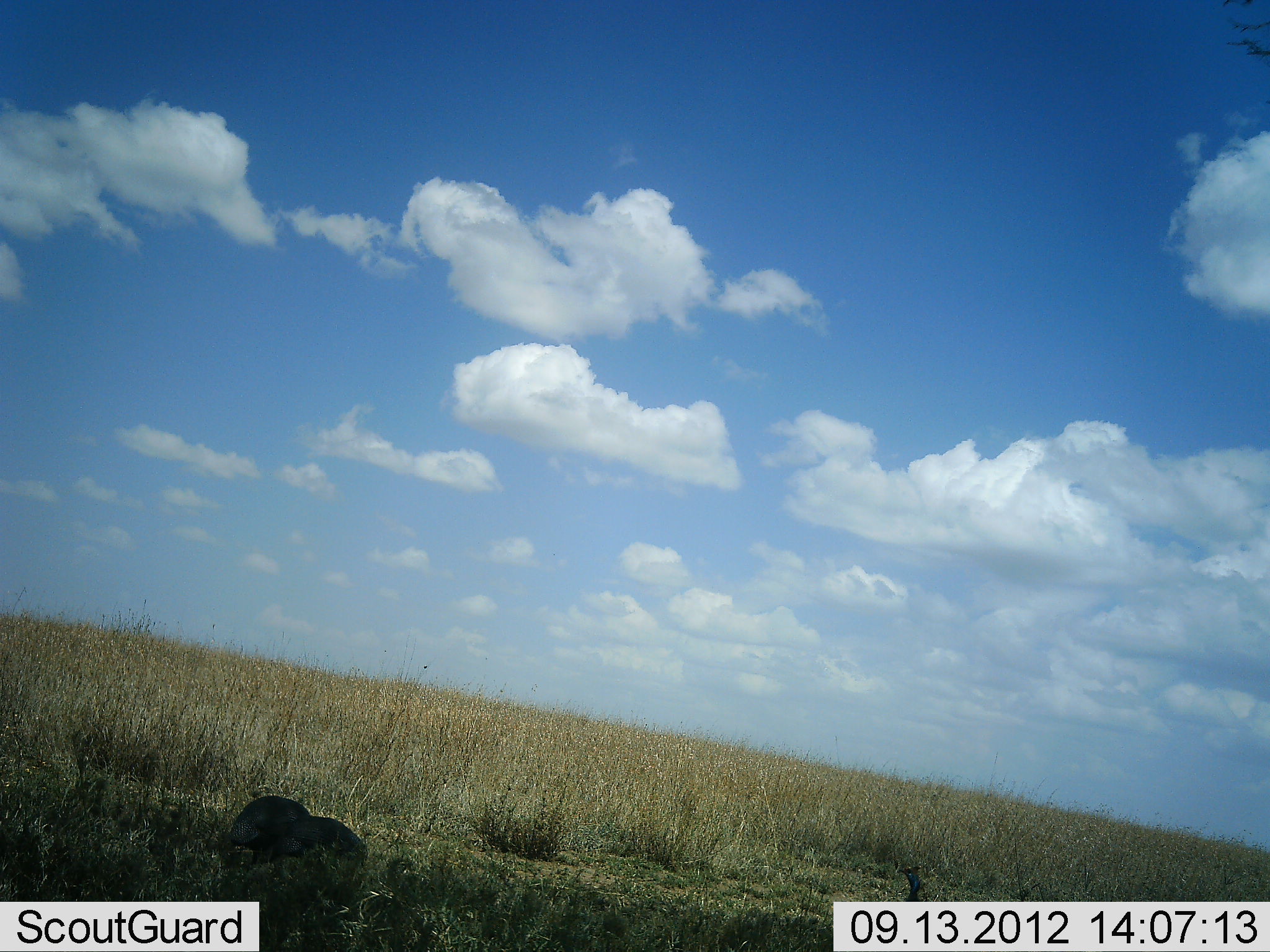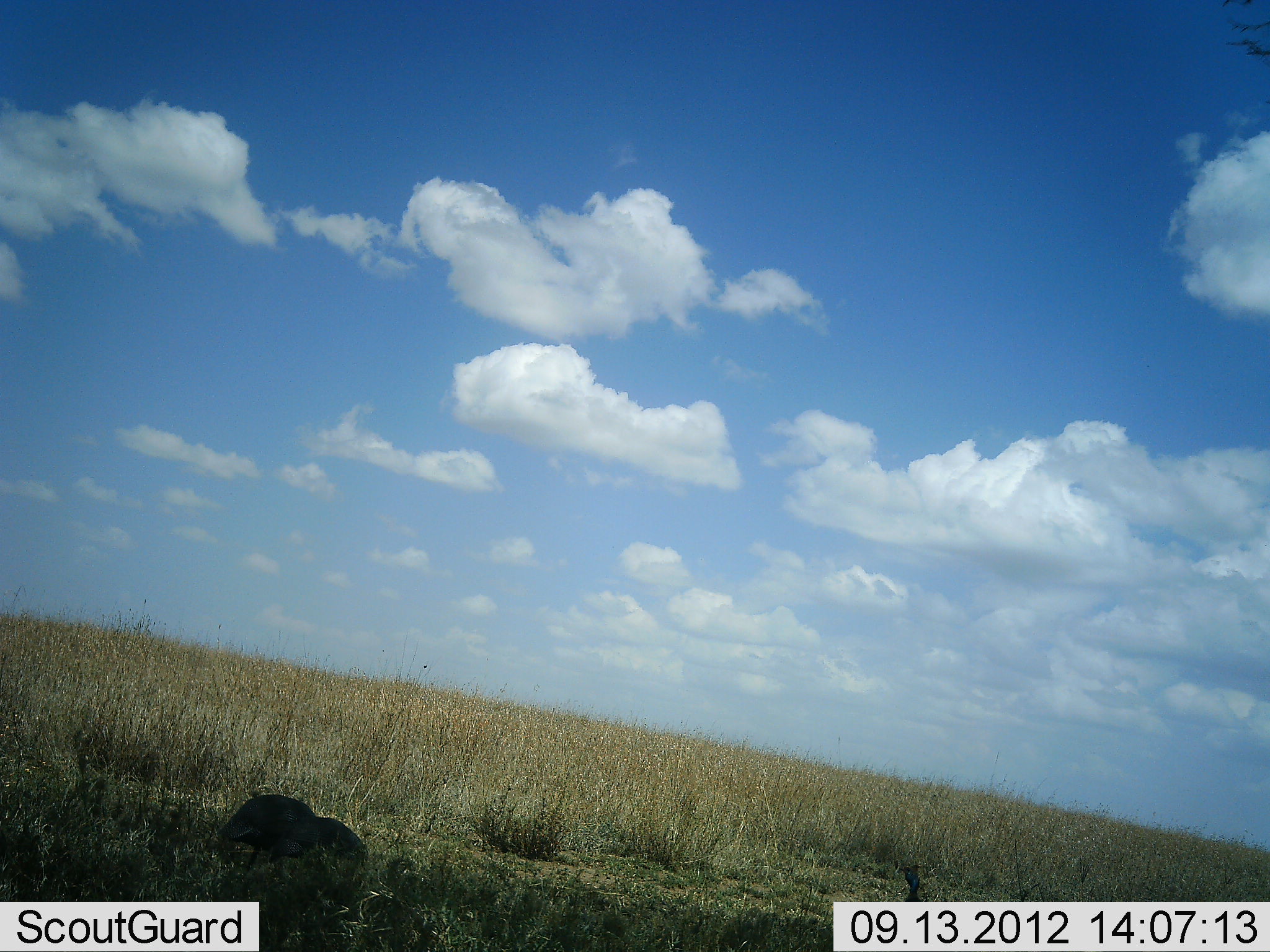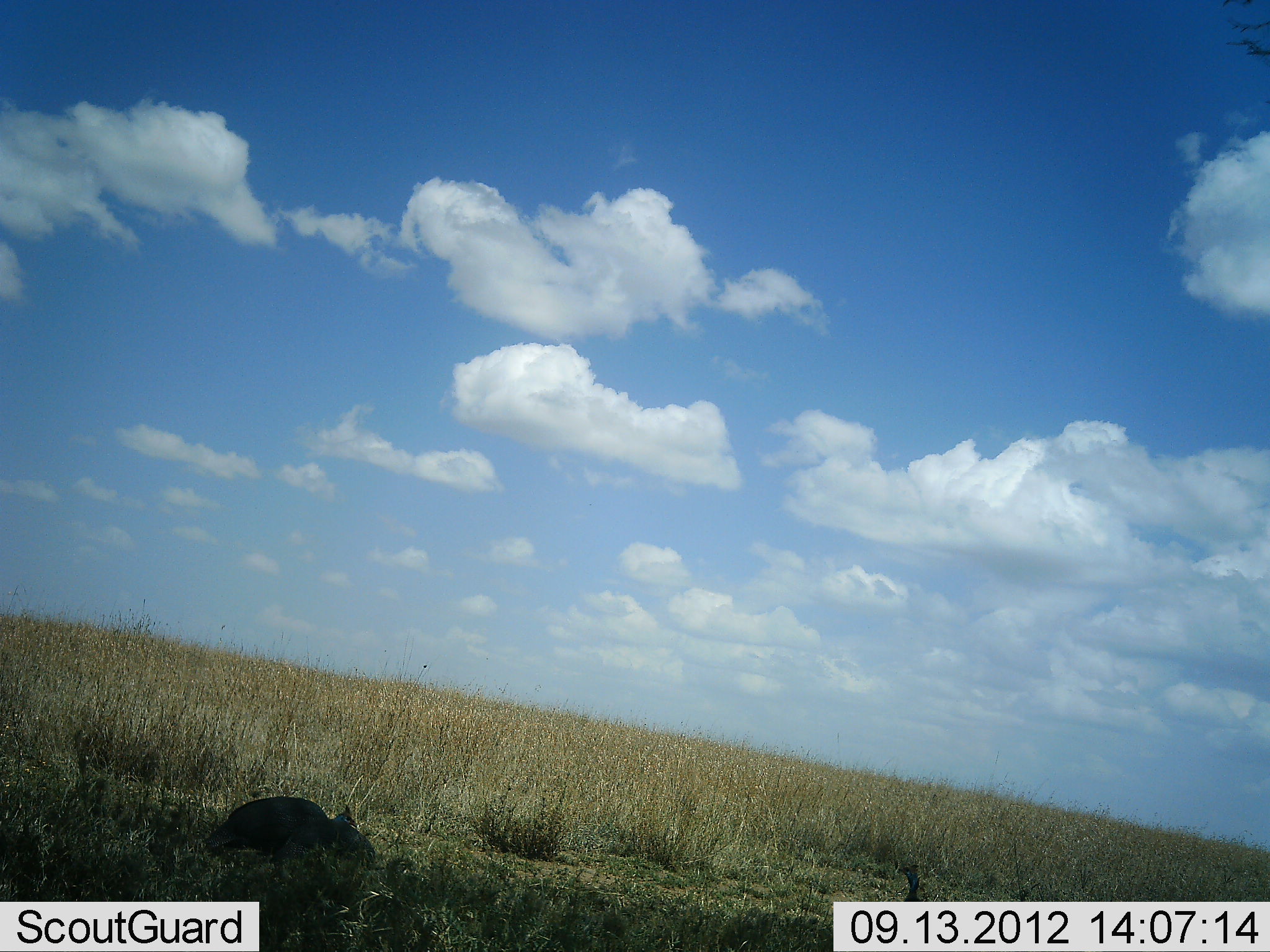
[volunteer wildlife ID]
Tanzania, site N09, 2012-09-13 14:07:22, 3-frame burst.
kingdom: Animalia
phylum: Chordata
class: Aves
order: Galliformes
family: Numididae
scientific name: Numididae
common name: guinea fowl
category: guineafowl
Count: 2.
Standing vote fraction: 50%.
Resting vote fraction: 0%.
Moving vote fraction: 10%.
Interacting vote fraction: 0%.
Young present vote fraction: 0%.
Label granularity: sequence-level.